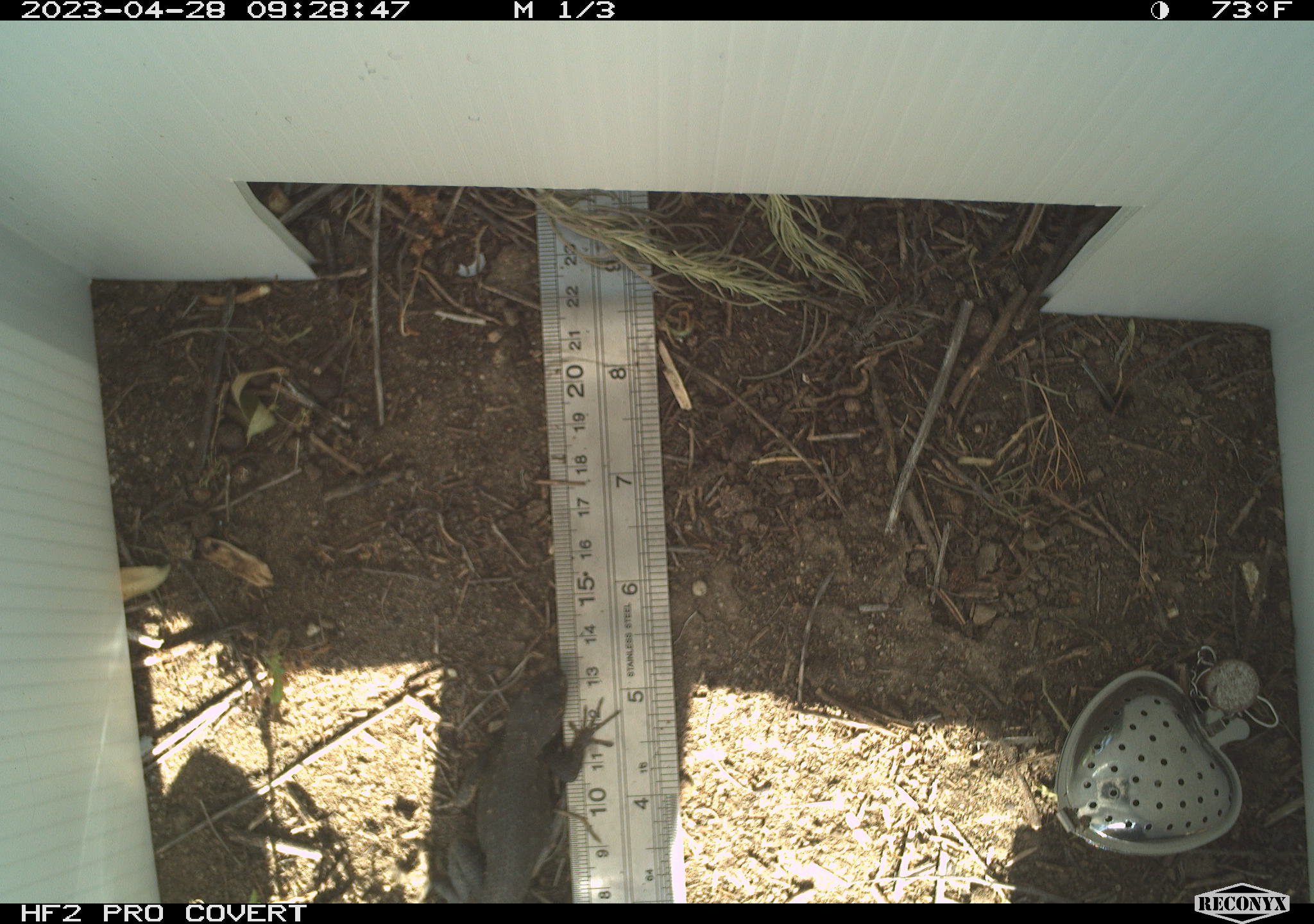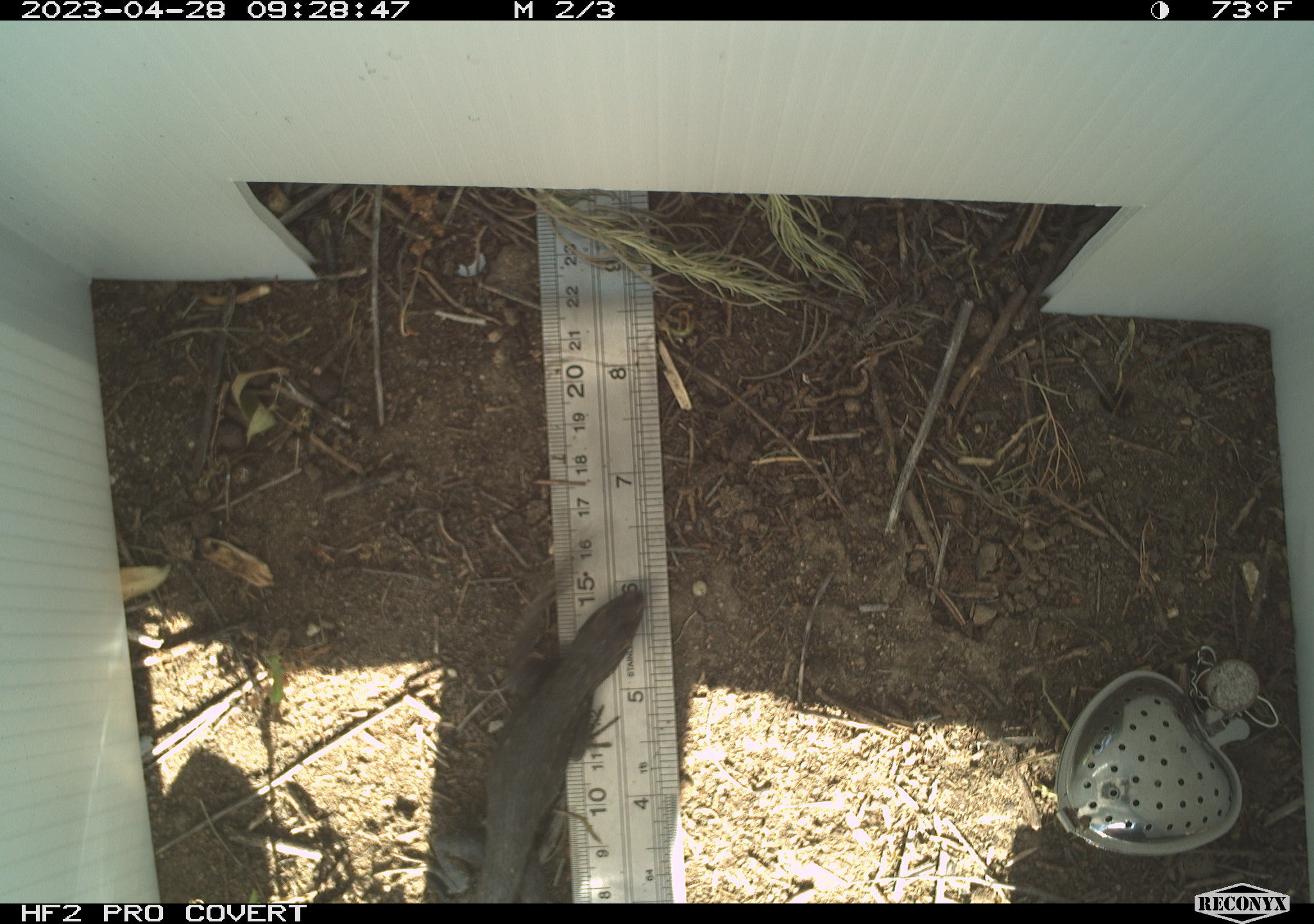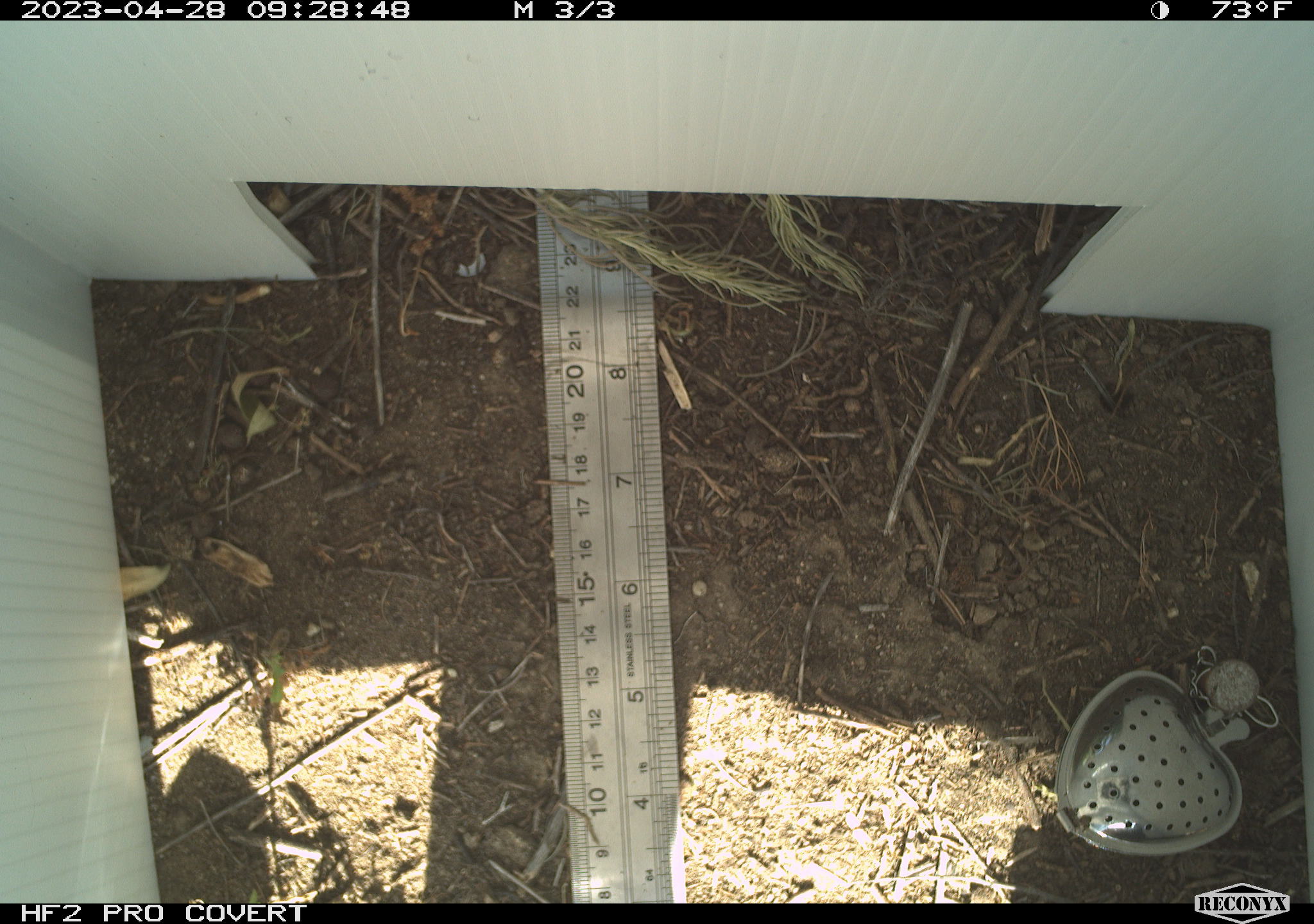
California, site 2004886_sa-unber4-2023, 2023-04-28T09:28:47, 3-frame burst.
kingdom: Animalia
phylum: Chordata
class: Reptilia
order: Squamata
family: Phrynosomatidae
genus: Sceloporus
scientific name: Sceloporus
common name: spiny lizards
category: sceloporus species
Sceloporus species (spiny lizards) (Sceloporus).